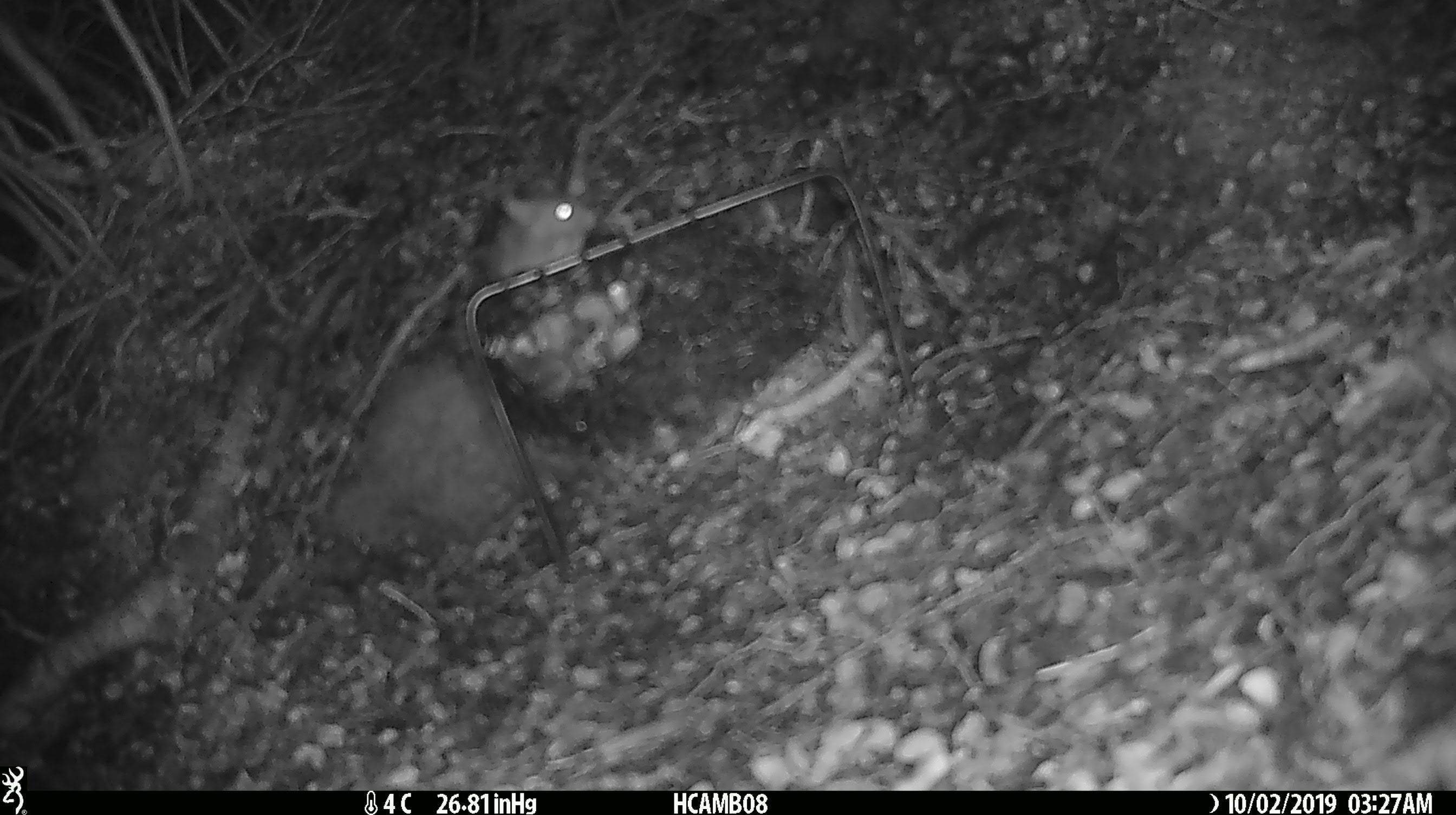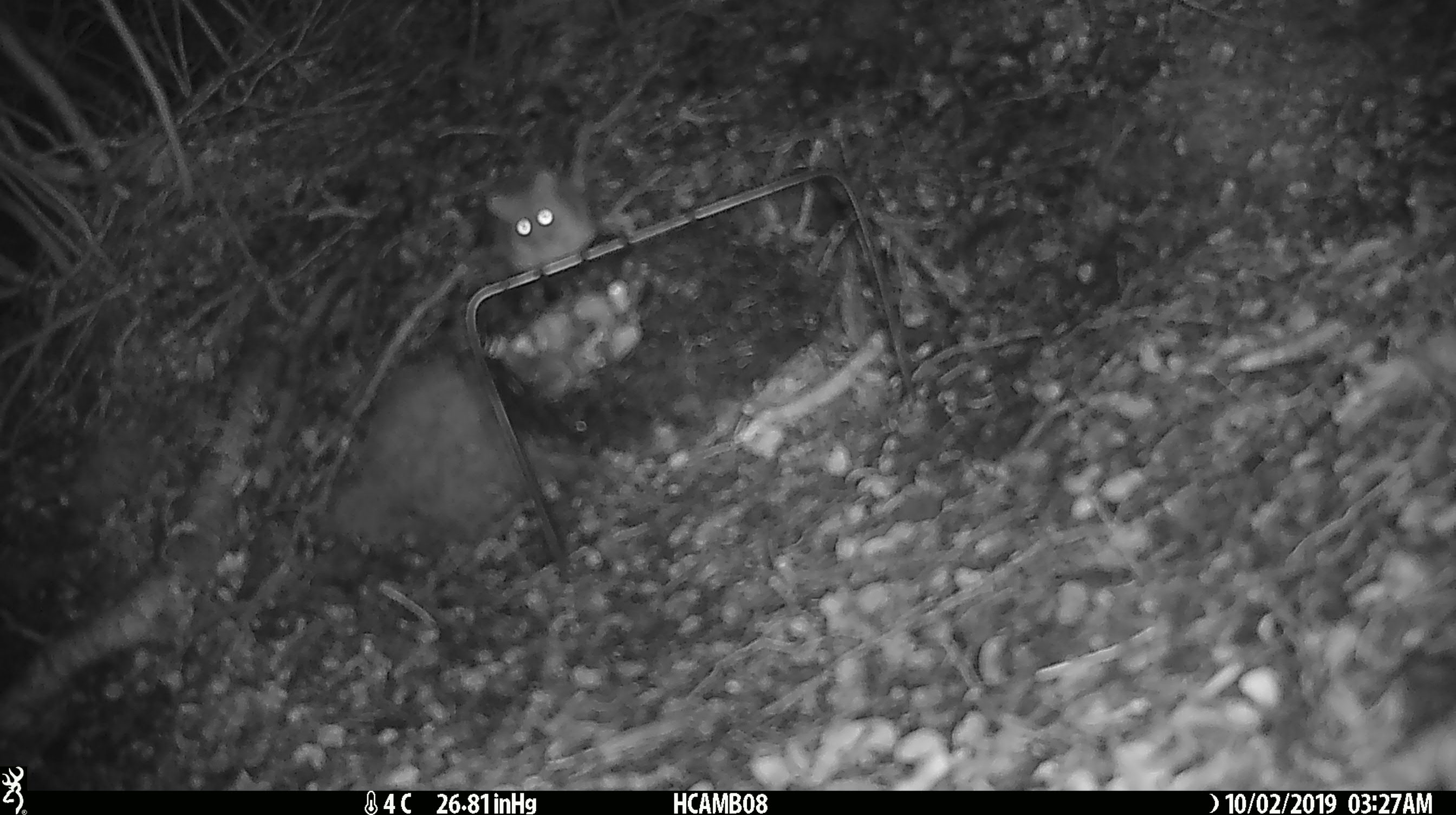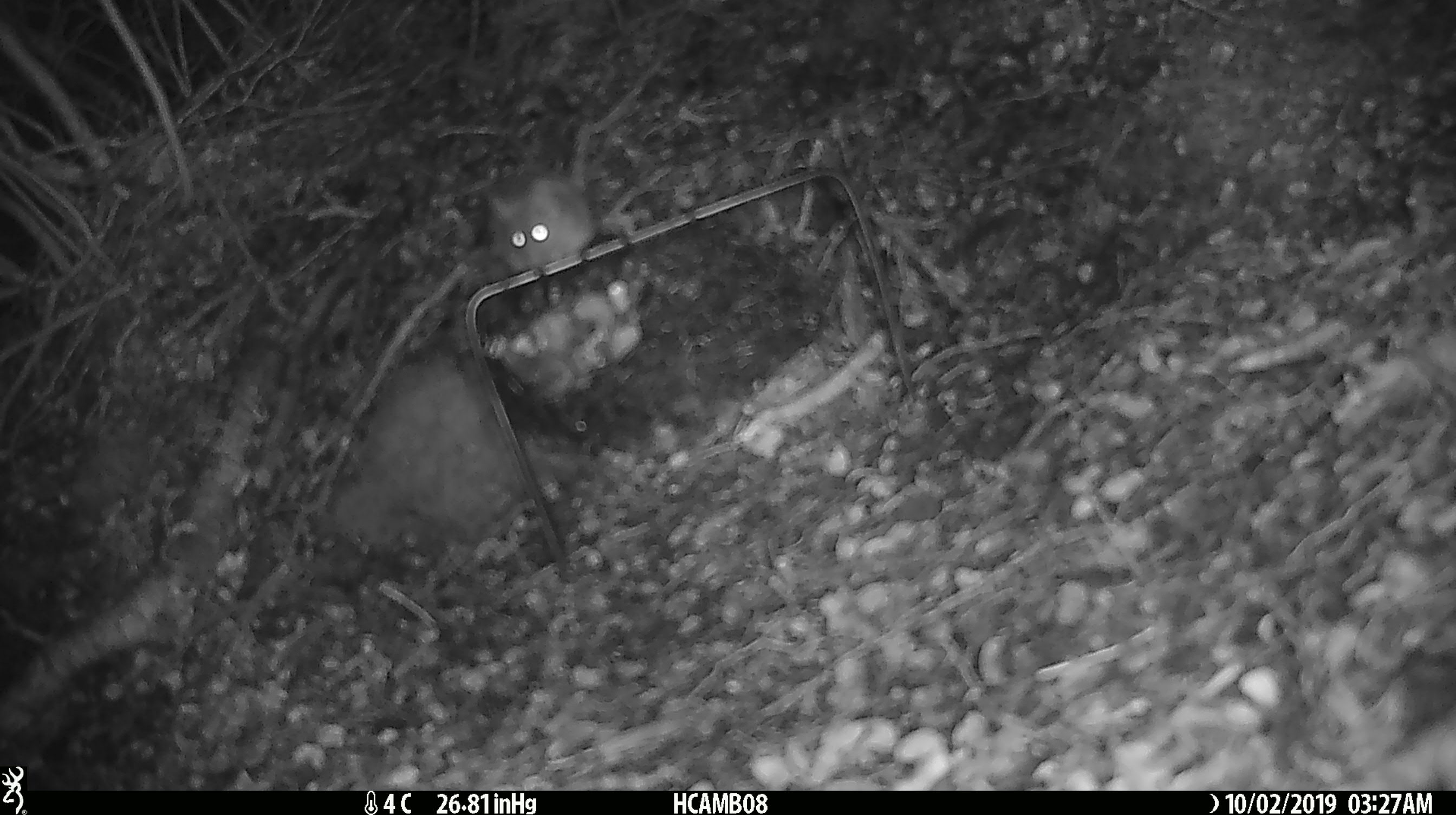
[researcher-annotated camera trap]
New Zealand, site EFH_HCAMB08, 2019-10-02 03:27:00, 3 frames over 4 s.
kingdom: Animalia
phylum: Chordata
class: Mammalia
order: Rodentia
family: Muridae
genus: Mus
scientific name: Mus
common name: mouse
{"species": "mouse (Mus)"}